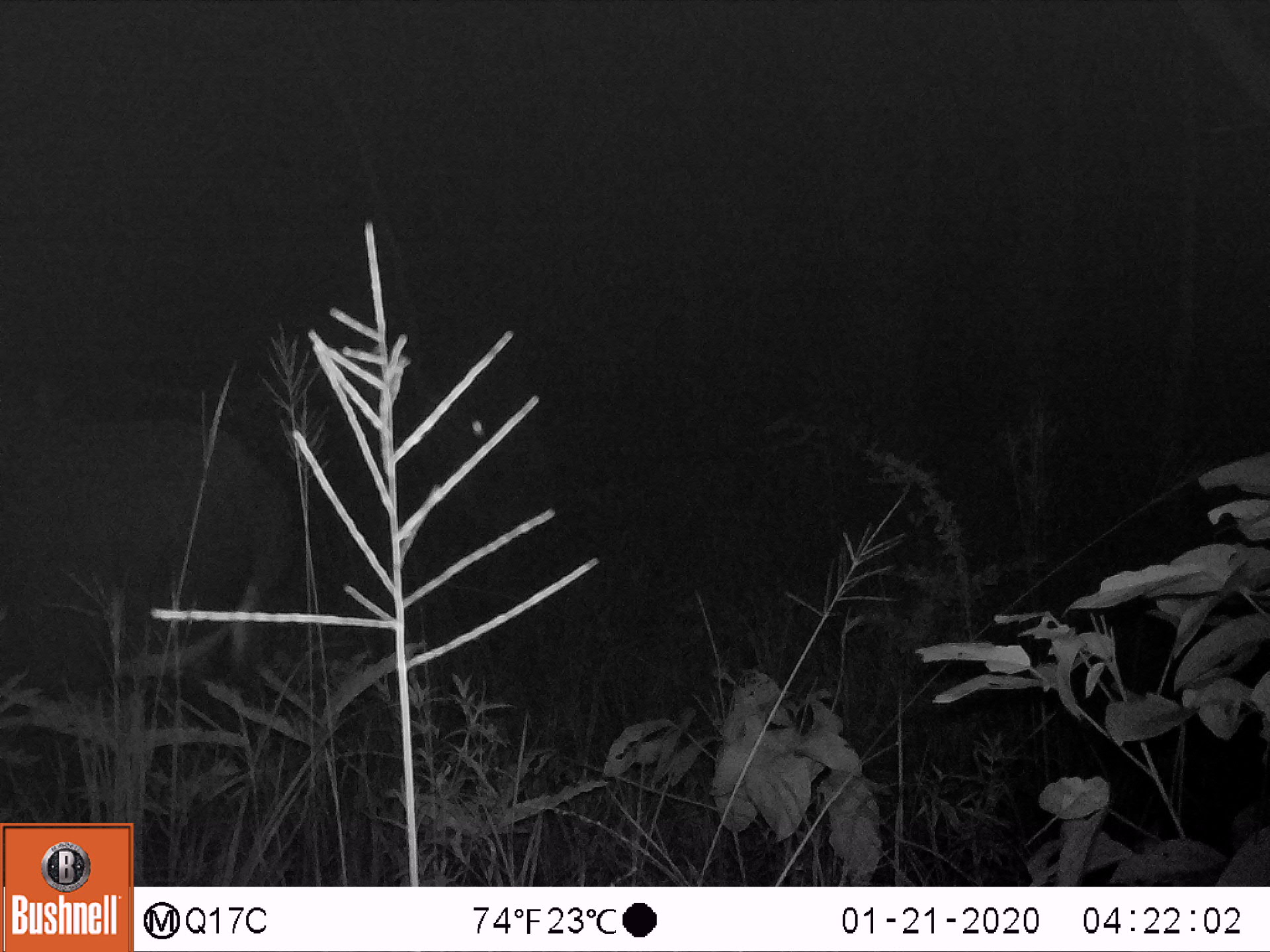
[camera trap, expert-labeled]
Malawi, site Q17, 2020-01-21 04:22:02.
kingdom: Animalia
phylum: Chordata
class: Mammalia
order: Artiodactyla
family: Bovidae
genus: Hippotragus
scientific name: Hippotragus niger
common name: sable antelope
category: sable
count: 1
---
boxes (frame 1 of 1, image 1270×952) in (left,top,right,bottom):
sable: (8,380,303,741)